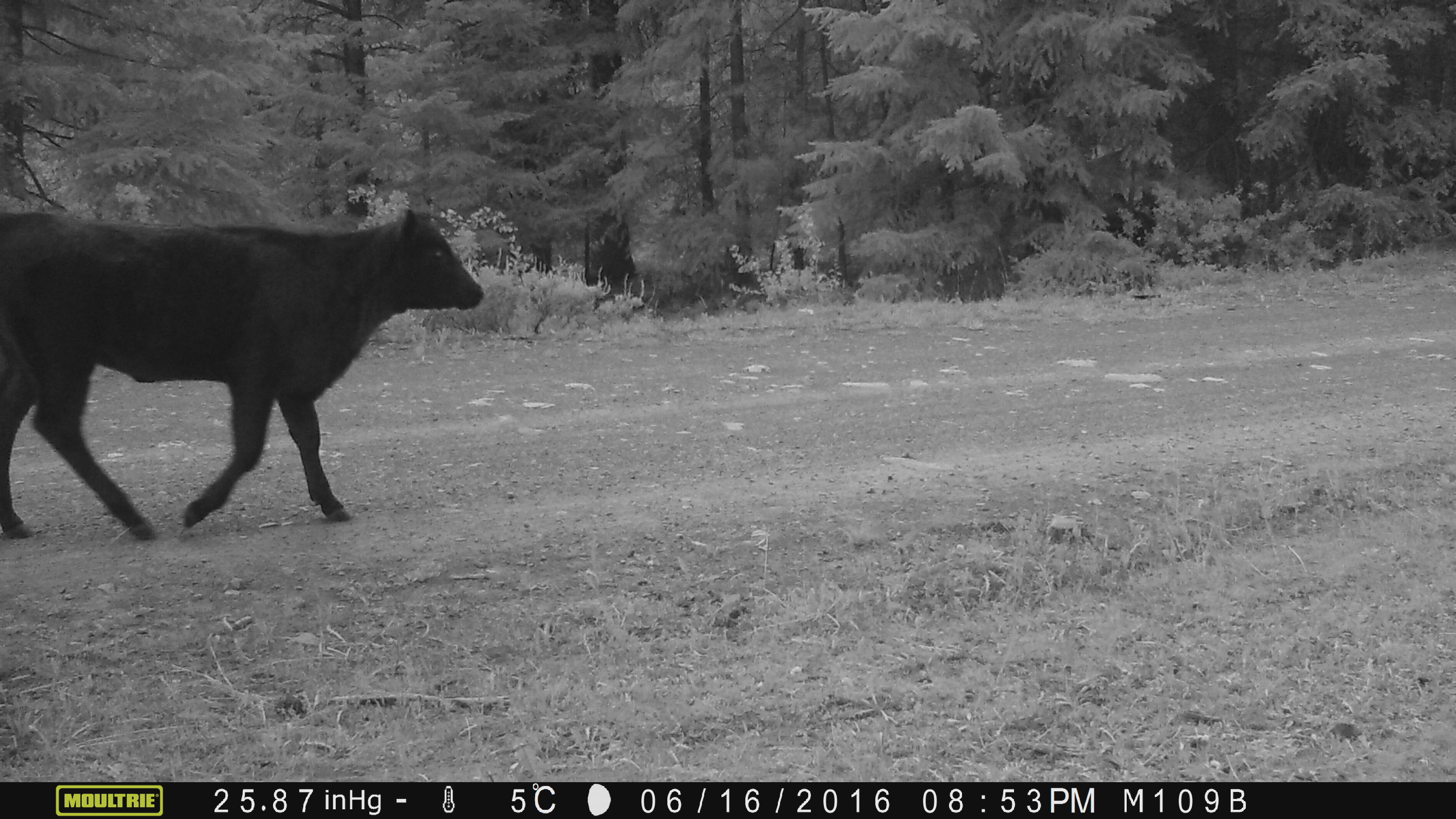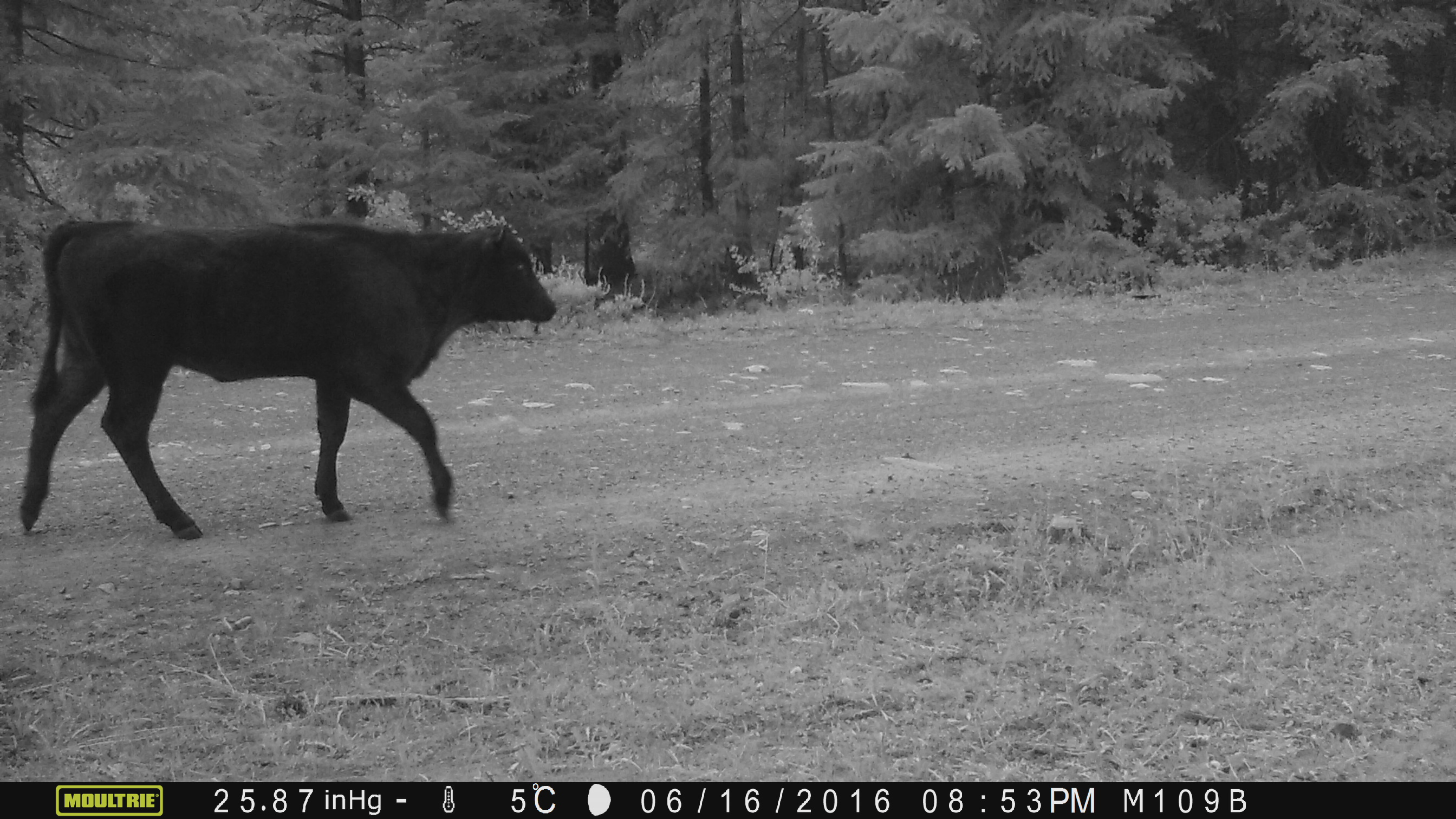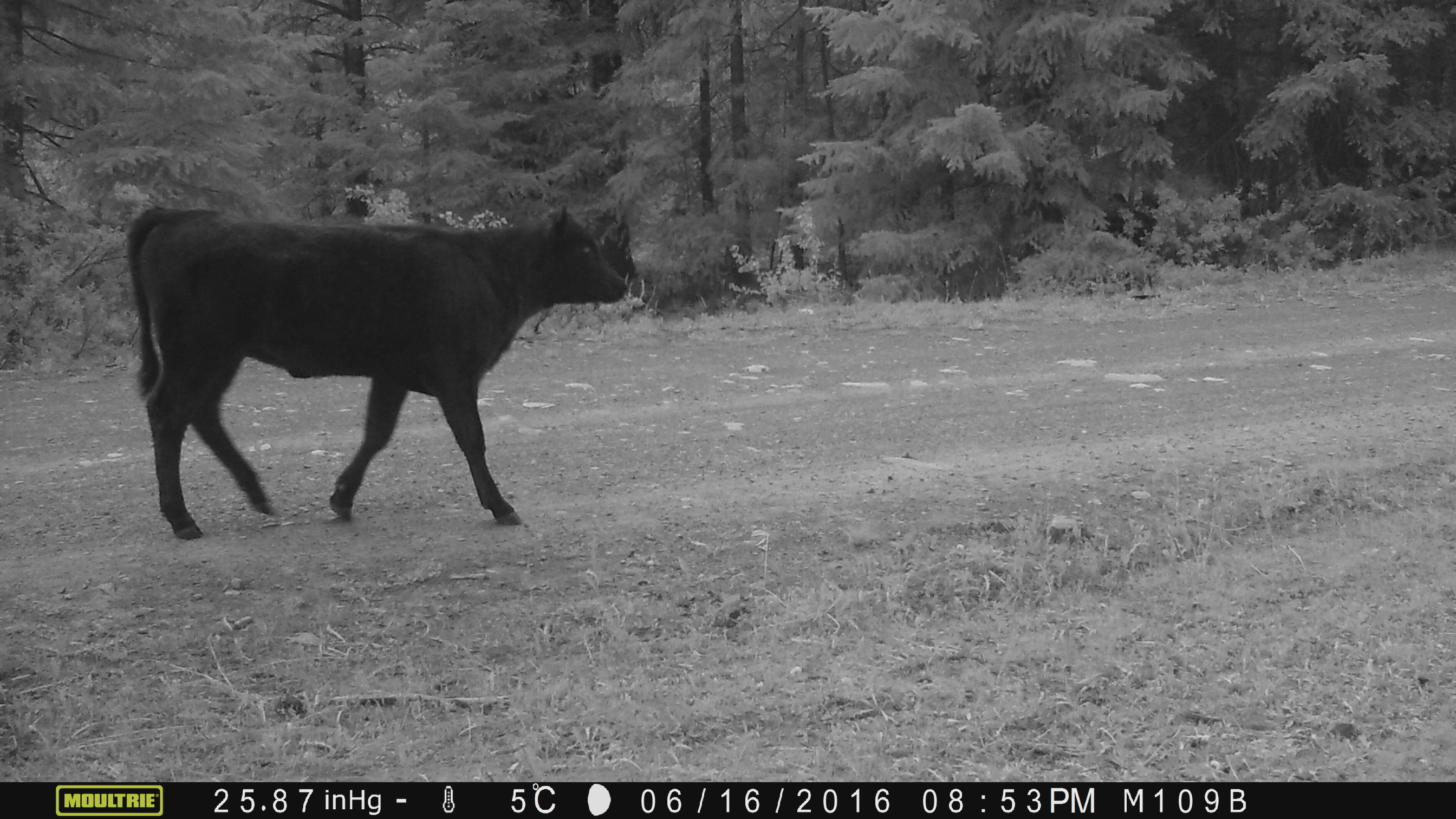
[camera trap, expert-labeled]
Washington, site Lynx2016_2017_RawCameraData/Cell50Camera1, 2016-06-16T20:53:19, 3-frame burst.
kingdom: Animalia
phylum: Chordata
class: Mammalia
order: Artiodactyla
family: Bovidae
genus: Bos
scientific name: Bos taurus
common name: domestic cattle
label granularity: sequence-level